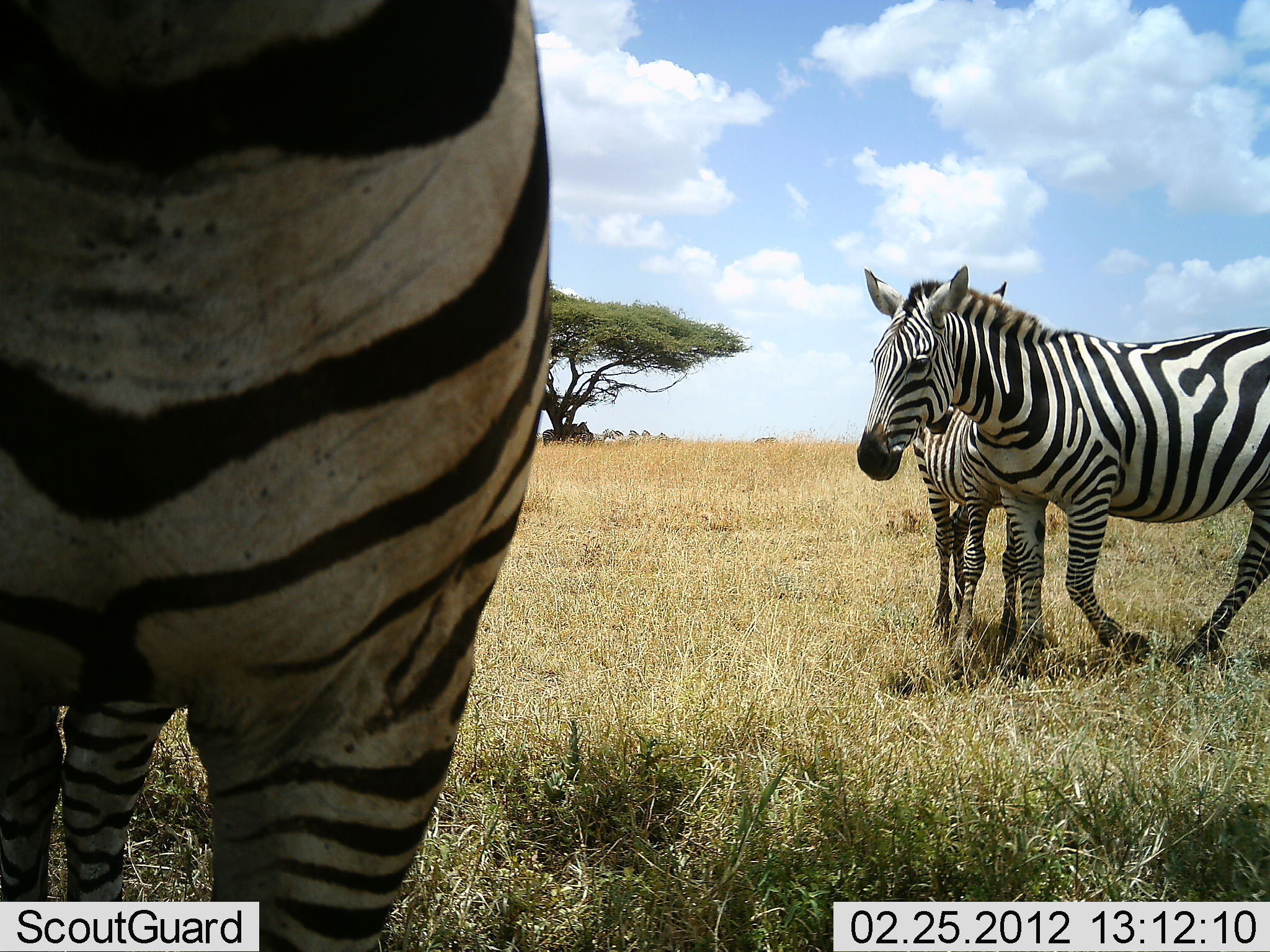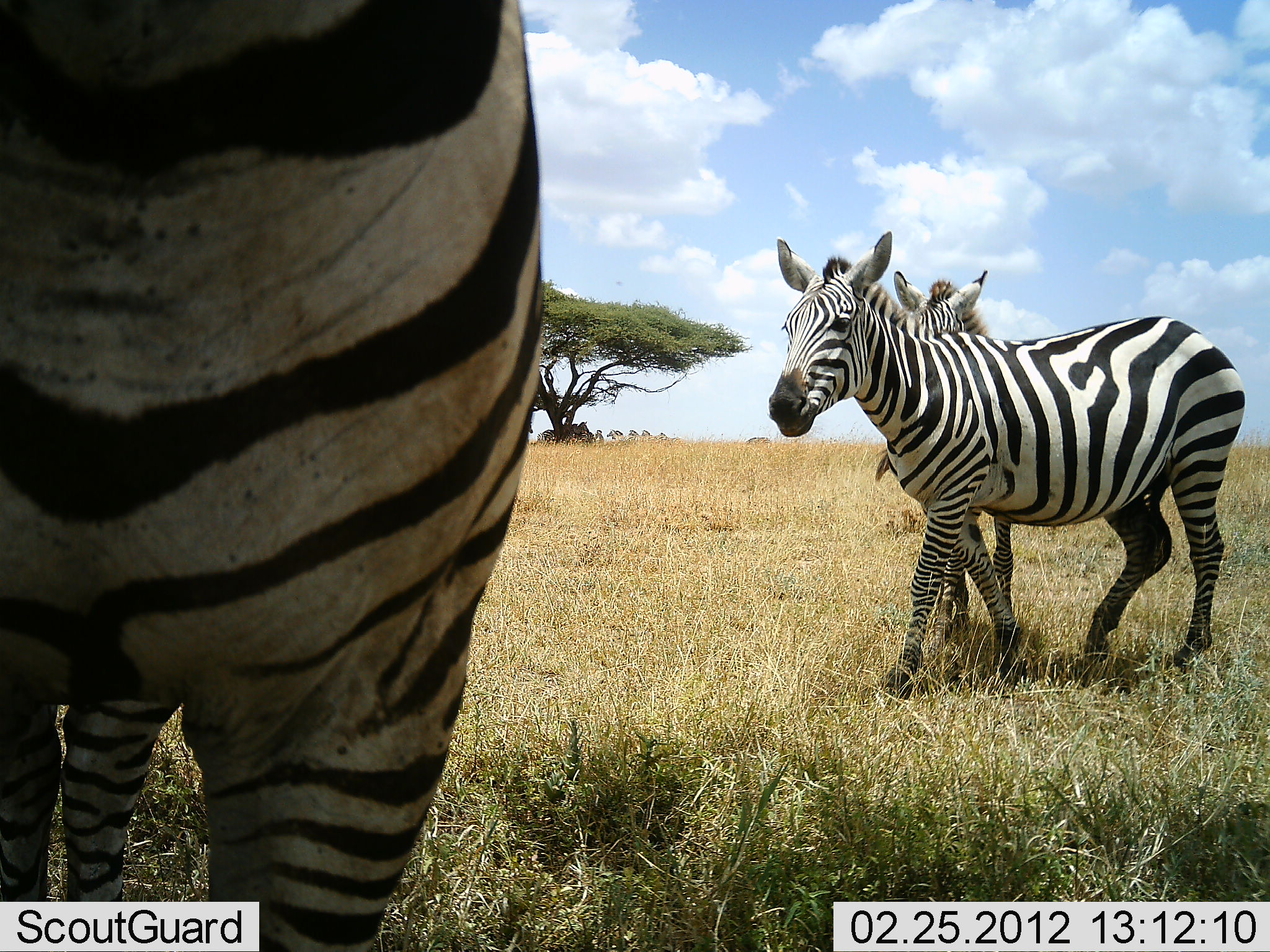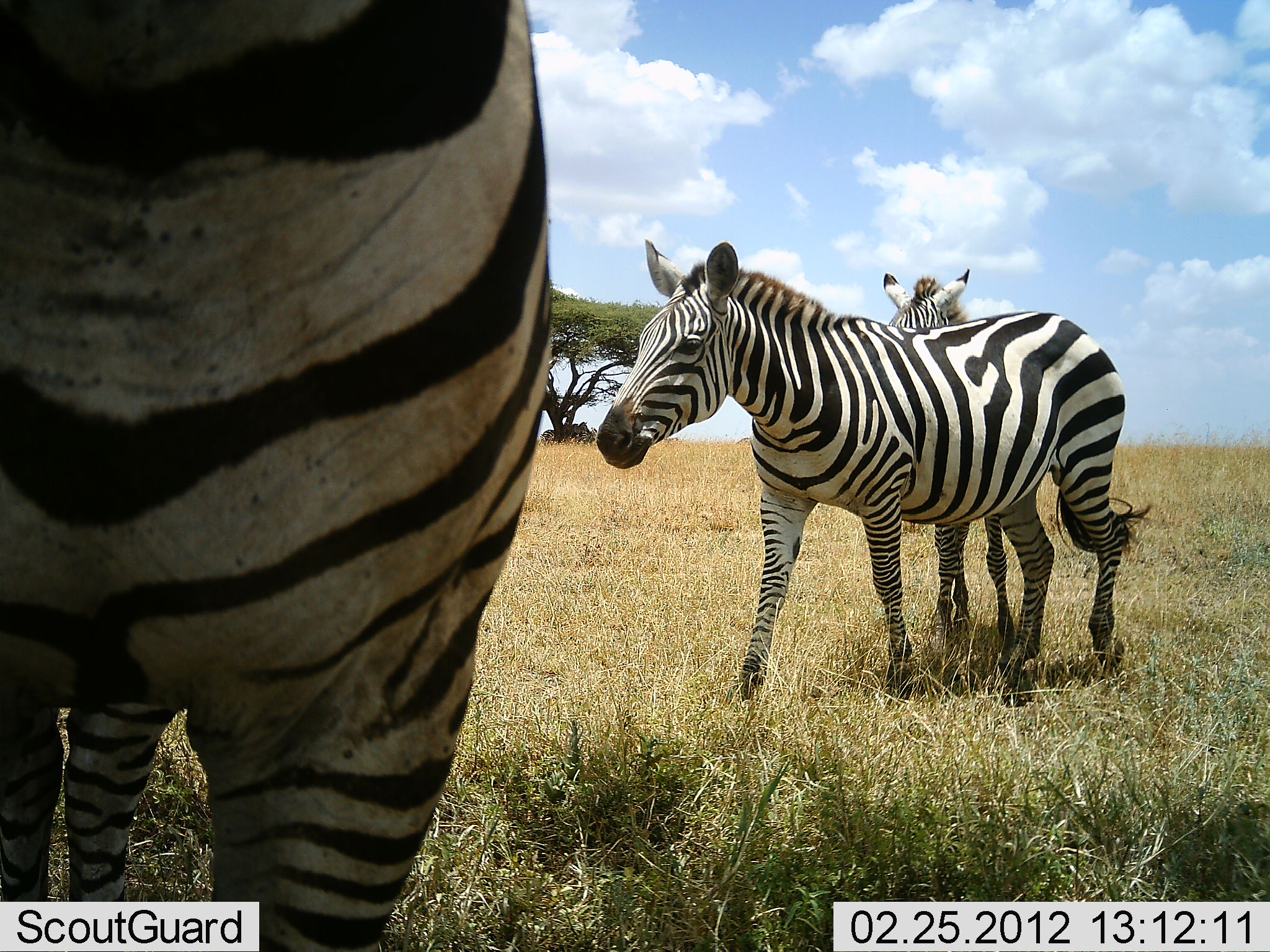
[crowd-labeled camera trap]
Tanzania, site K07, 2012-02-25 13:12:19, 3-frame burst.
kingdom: Animalia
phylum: Chordata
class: Mammalia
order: Perissodactyla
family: Equidae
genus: Equus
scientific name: Equus quagga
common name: plains zebra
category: zebra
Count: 3.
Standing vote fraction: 58%.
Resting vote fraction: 0%.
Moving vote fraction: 96%.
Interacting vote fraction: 12%.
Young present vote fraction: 4%.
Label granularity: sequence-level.